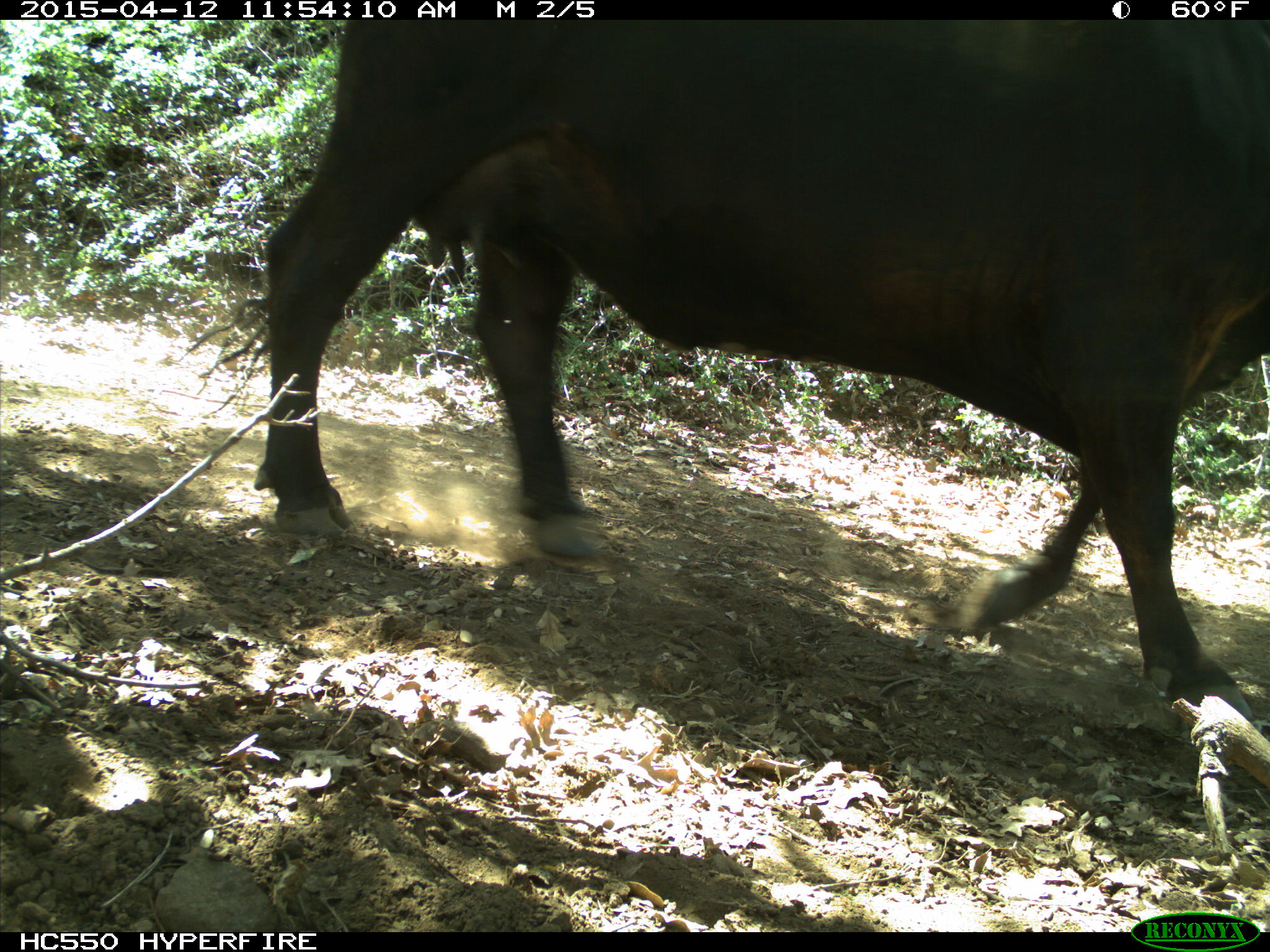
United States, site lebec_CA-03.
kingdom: Animalia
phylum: Chordata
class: Mammalia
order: Artiodactyla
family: Bovidae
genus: Bos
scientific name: Bos taurus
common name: domestic cow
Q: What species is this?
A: Bos taurus (domestic cow).